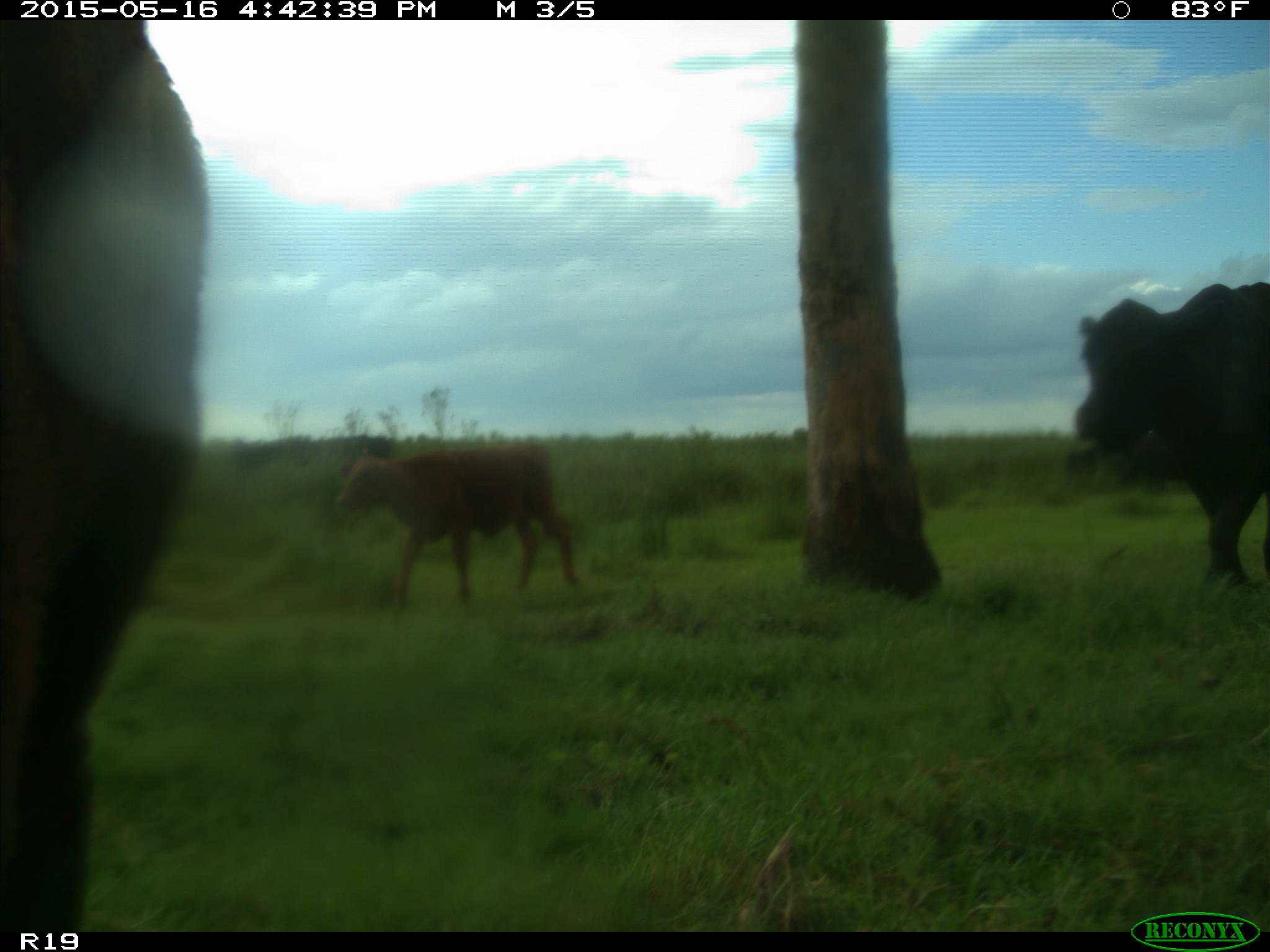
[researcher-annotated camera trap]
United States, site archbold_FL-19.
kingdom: Animalia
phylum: Chordata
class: Mammalia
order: Artiodactyla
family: Bovidae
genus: Bos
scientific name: Bos taurus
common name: domestic cow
Bos taurus (domestic cow).